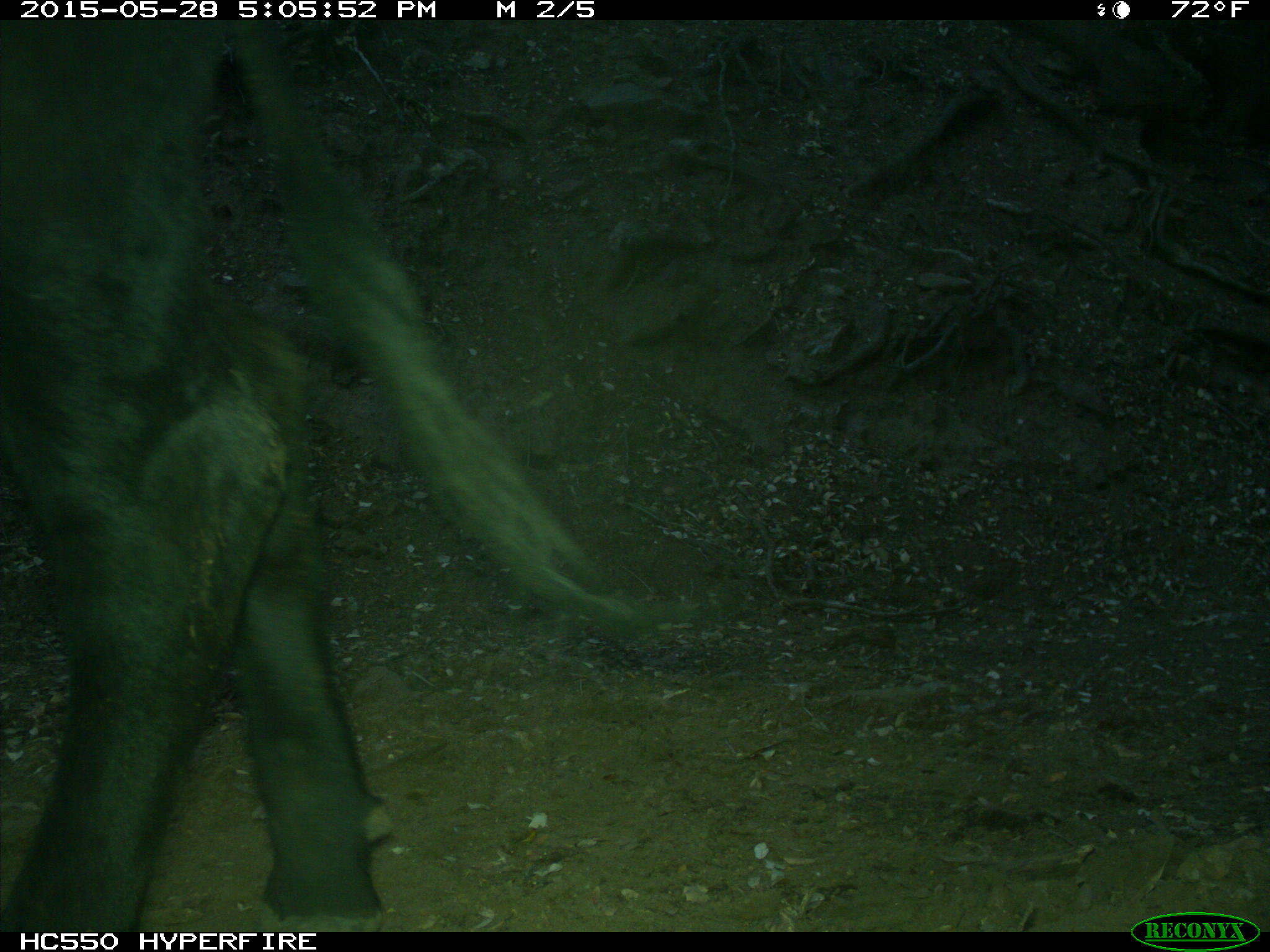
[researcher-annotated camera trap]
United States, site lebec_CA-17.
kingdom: Animalia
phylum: Chordata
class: Mammalia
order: Artiodactyla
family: Bovidae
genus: Bos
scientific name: Bos taurus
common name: domestic cow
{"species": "Bos taurus (domestic cow)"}